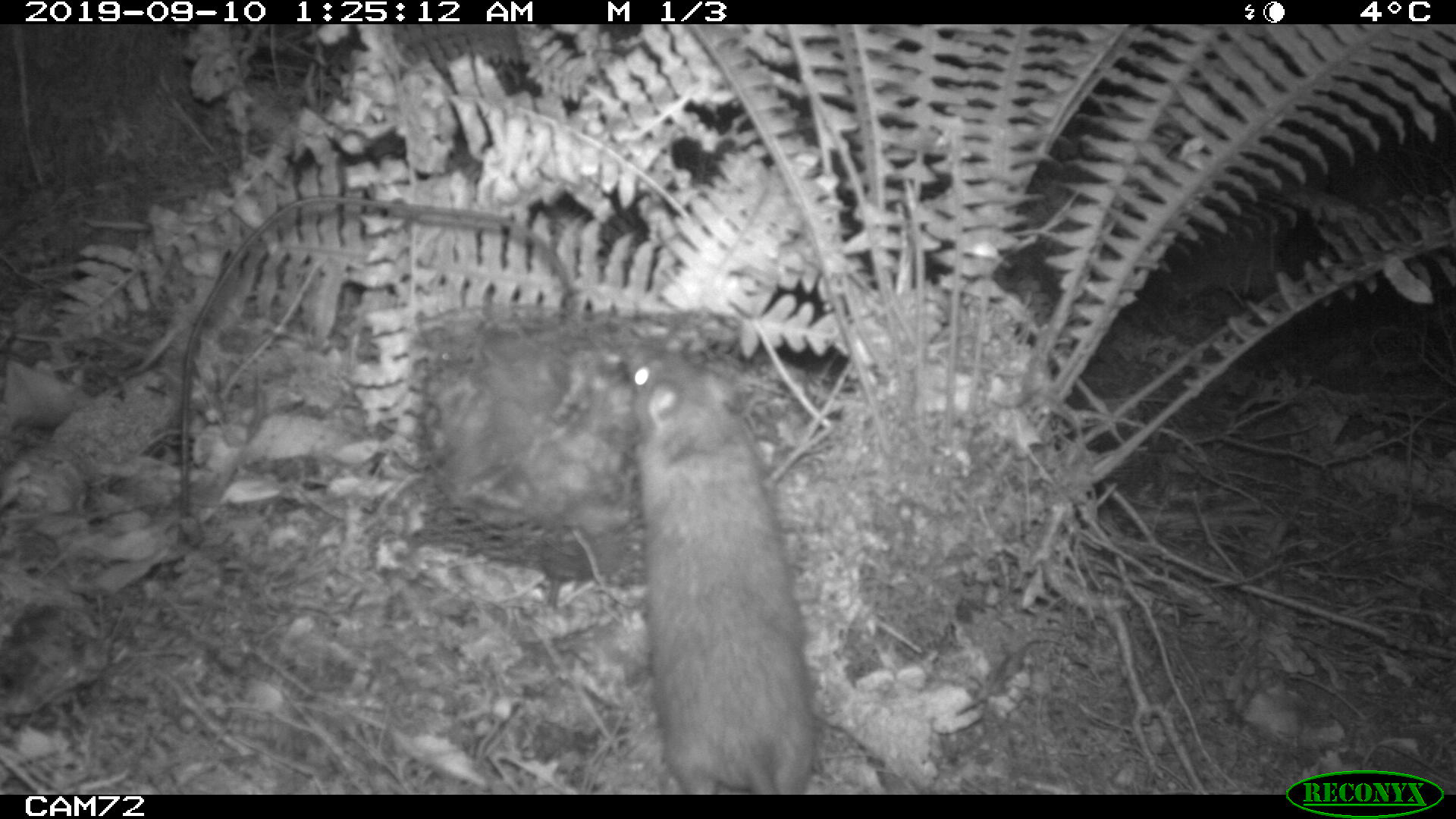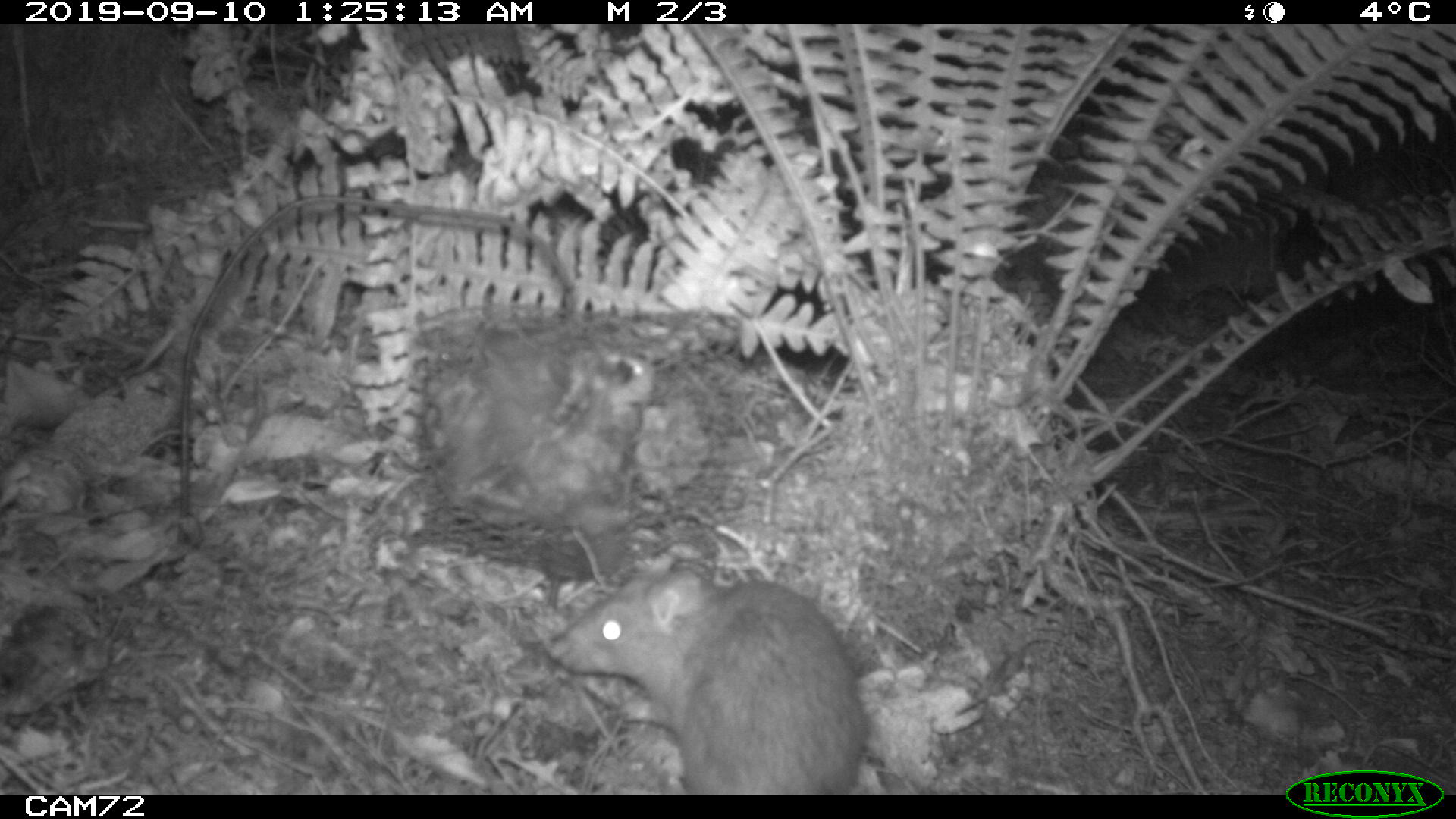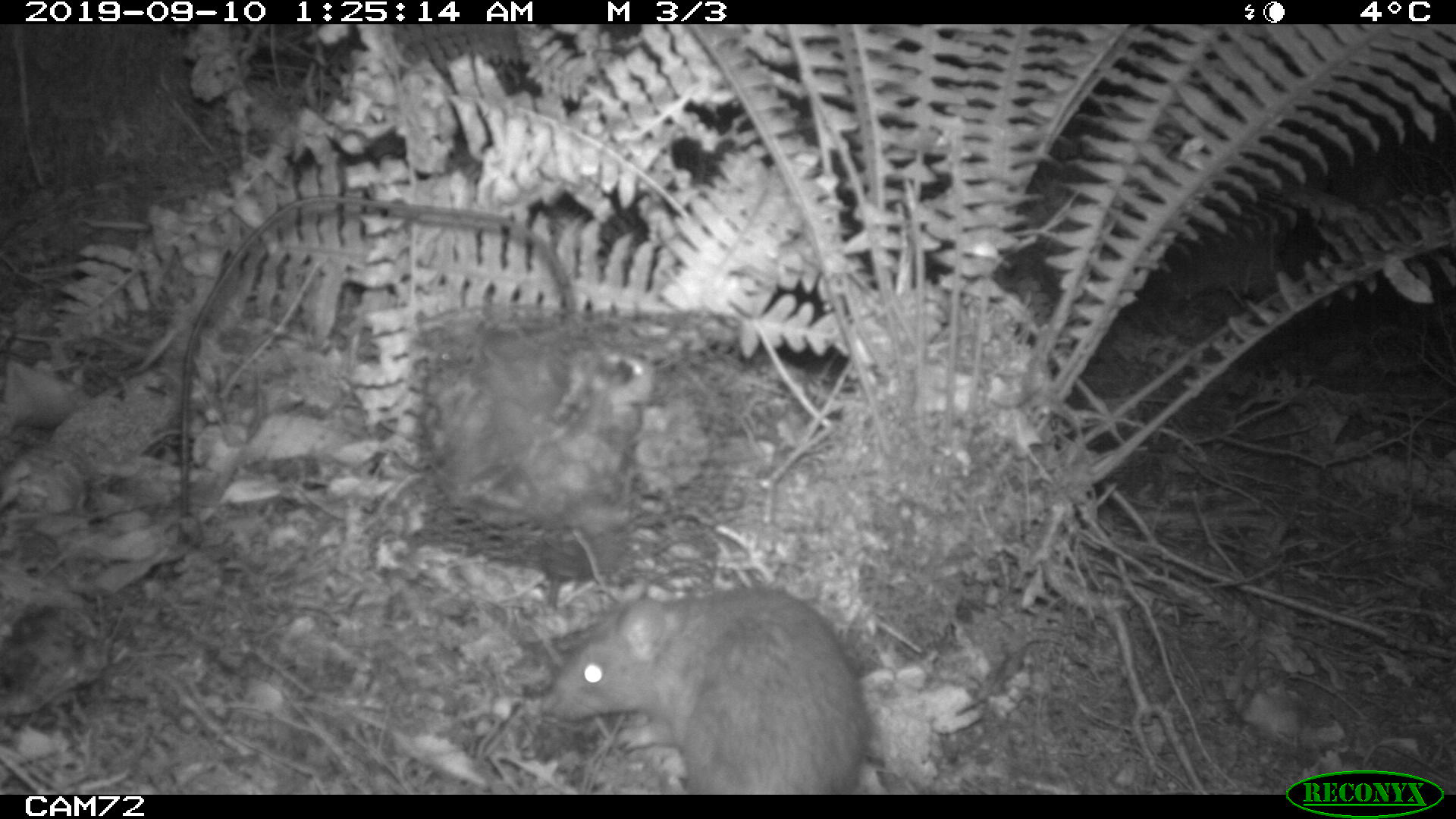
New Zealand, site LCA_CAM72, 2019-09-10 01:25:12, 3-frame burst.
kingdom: Animalia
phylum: Chordata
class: Mammalia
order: Rodentia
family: Muridae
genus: Rattus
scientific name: Rattus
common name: rat